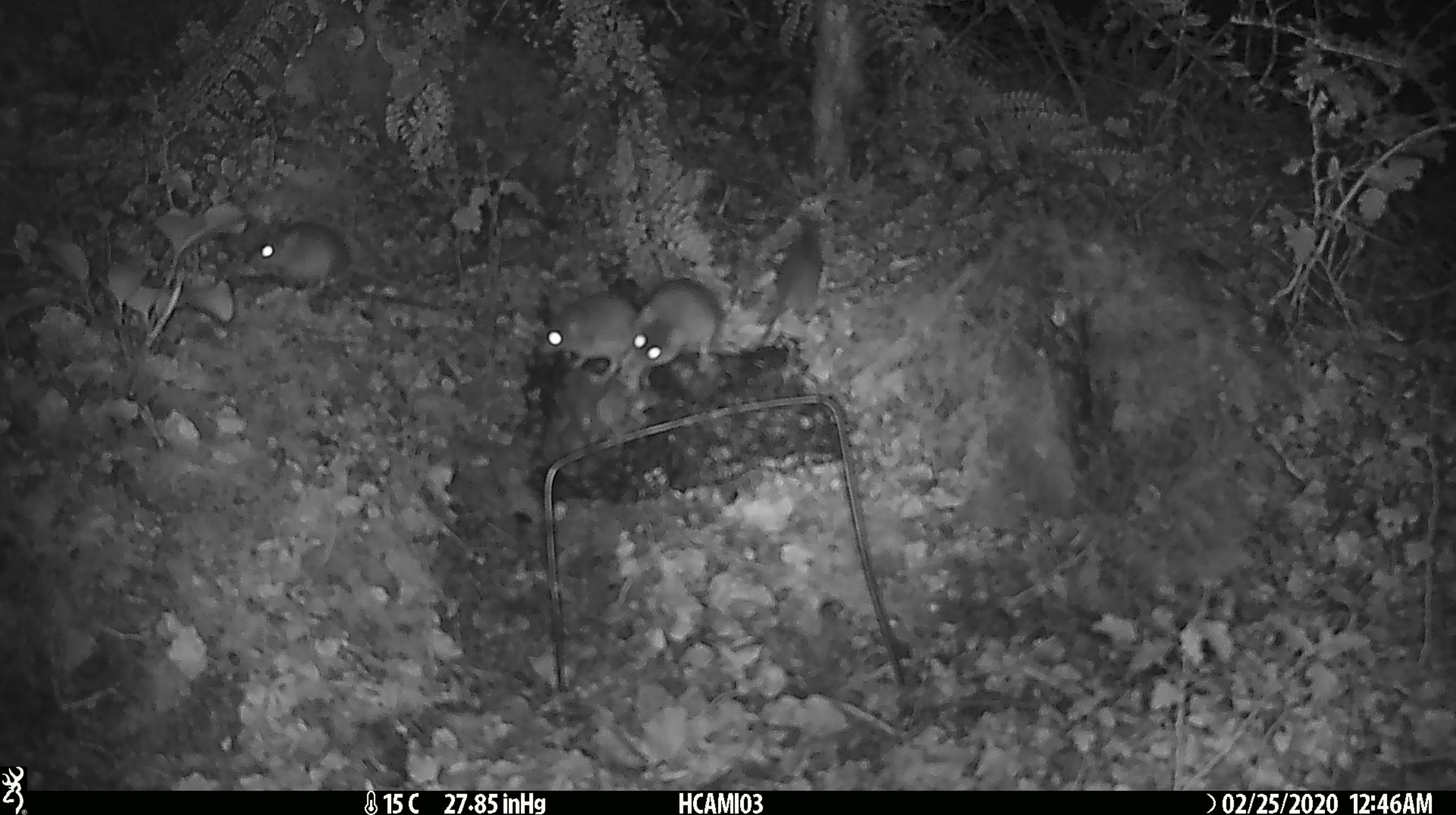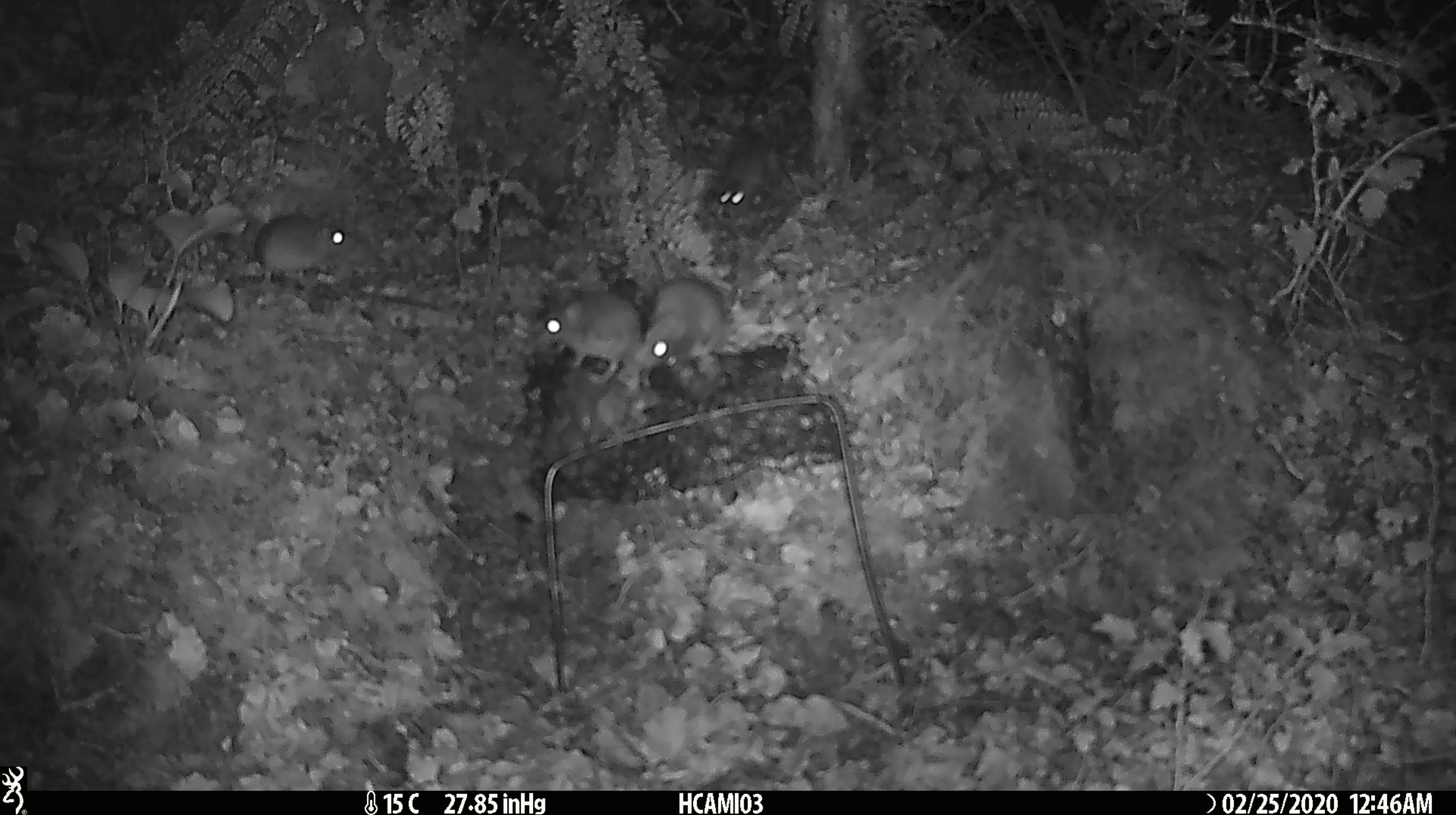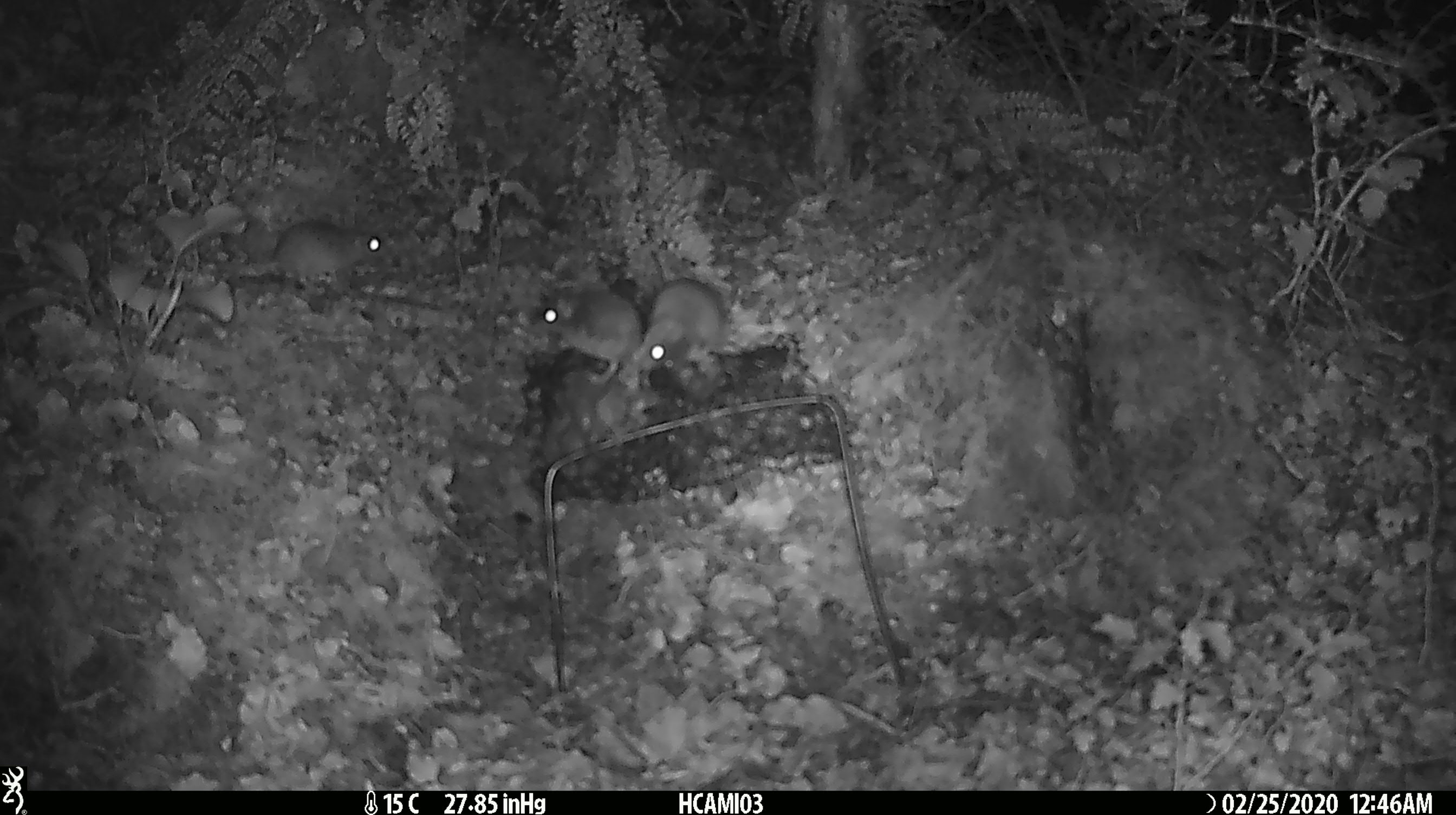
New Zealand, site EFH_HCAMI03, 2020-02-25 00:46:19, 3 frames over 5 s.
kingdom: Animalia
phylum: Chordata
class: Mammalia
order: Rodentia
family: Muridae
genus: Mus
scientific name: Mus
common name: mouse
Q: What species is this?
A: Mouse (Mus).